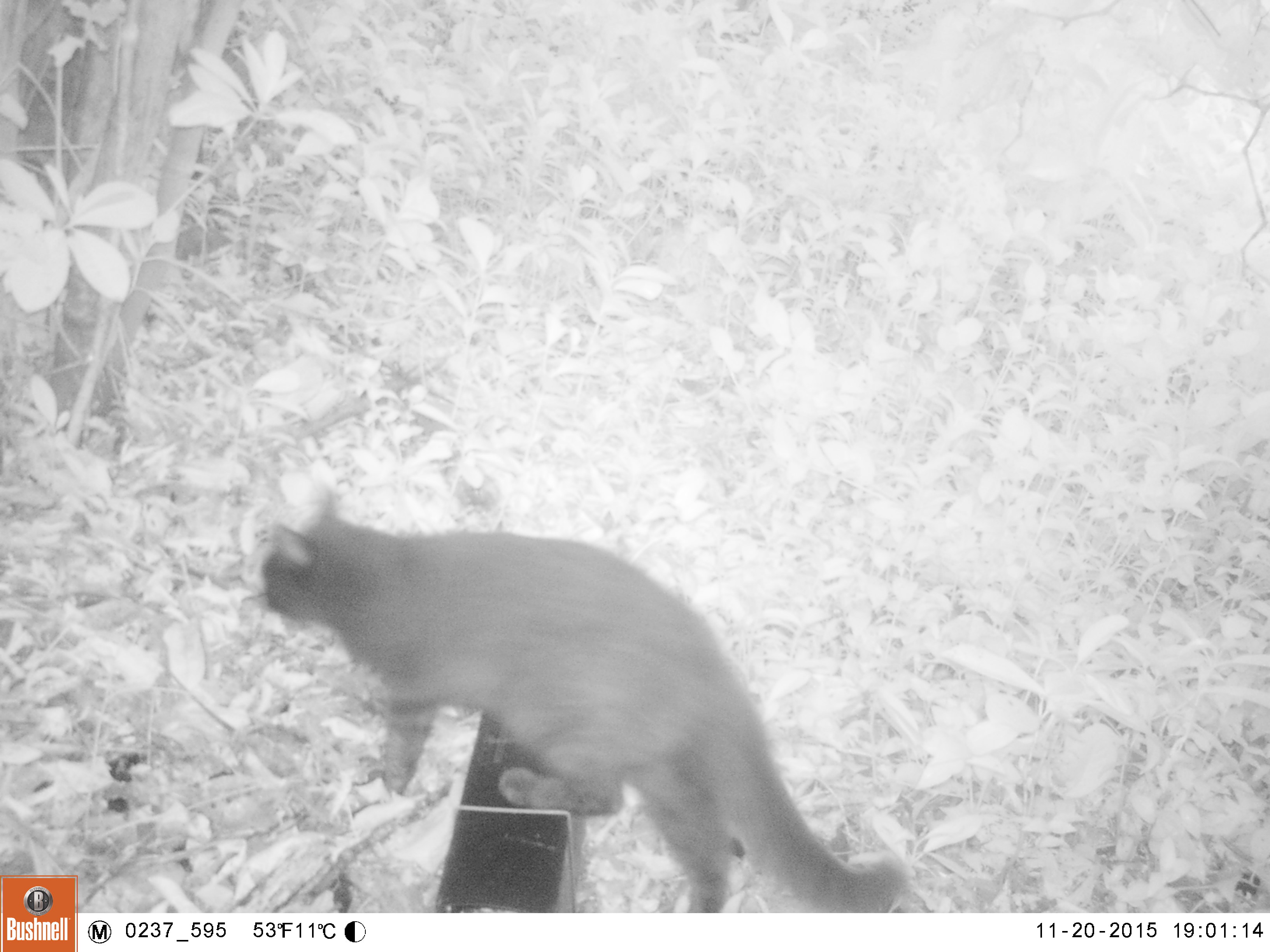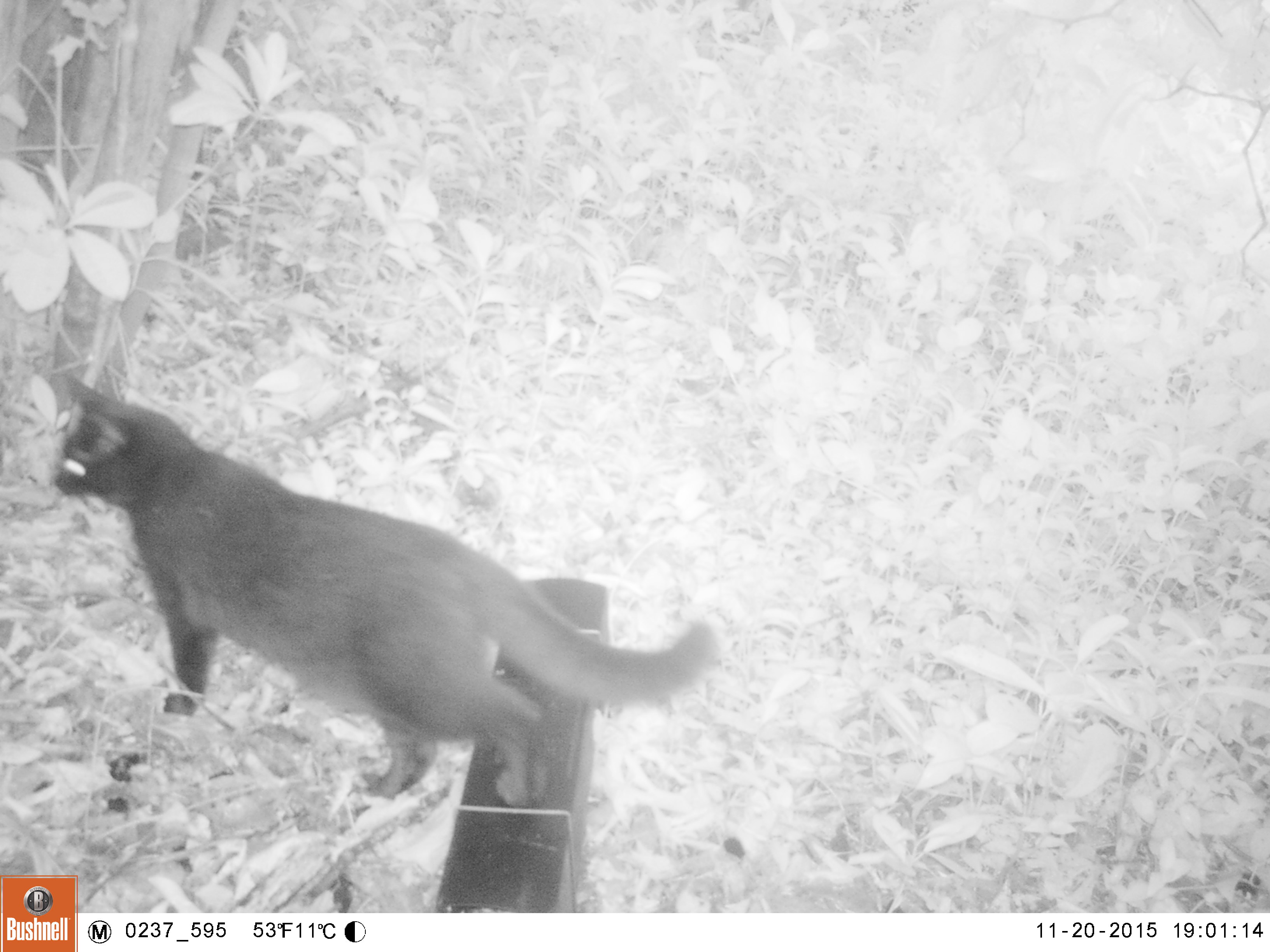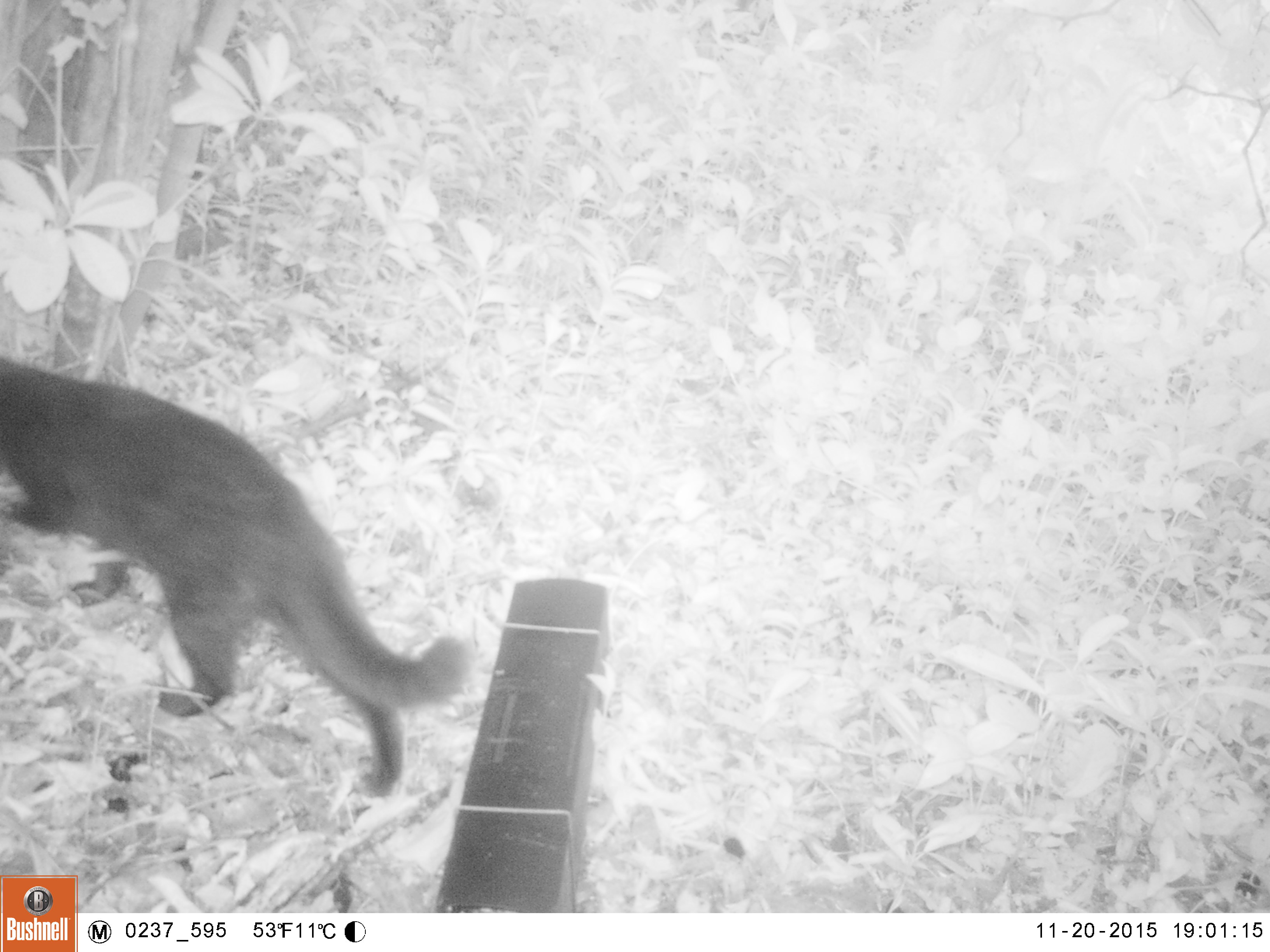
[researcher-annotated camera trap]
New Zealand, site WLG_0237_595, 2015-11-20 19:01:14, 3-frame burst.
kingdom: Animalia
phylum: Chordata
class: Mammalia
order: Carnivora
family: Felidae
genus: Felis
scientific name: Felis catus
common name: domestic cat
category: cat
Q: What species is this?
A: Cat (domestic cat) (Felis catus).